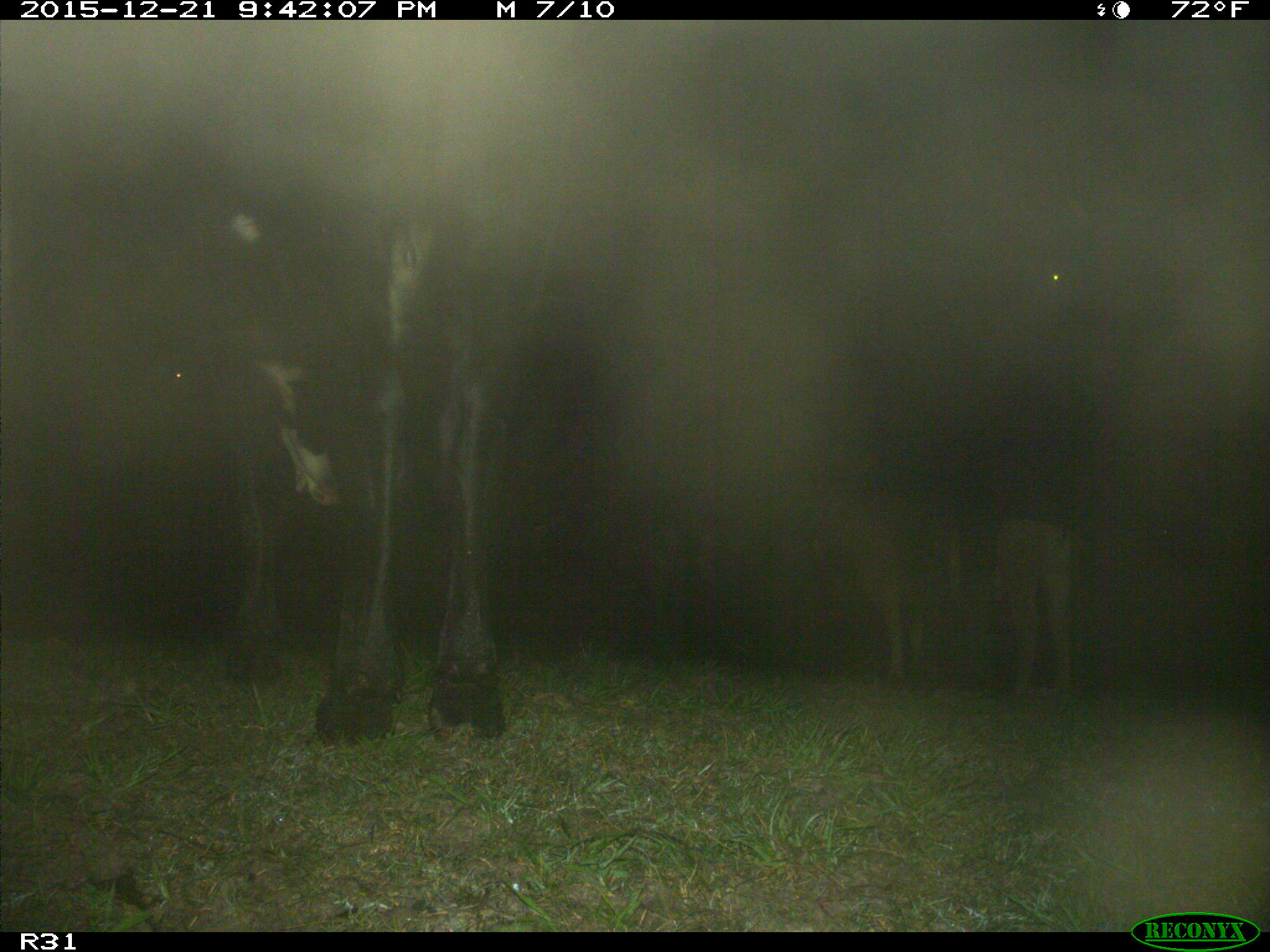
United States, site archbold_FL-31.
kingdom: Animalia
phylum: Chordata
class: Mammalia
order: Artiodactyla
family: Bovidae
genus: Bos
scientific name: Bos taurus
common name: domestic cow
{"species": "Bos taurus (domestic cow)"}